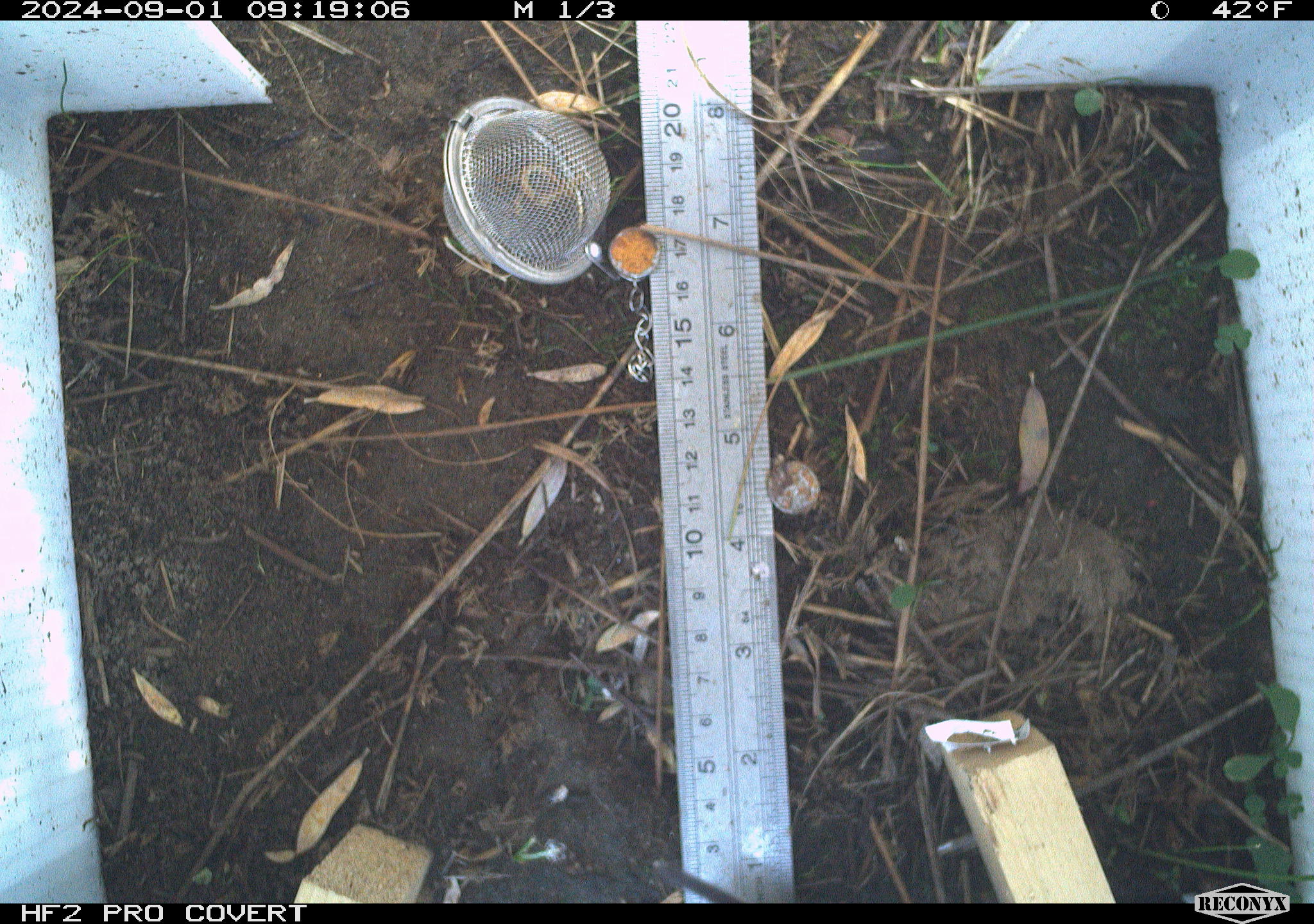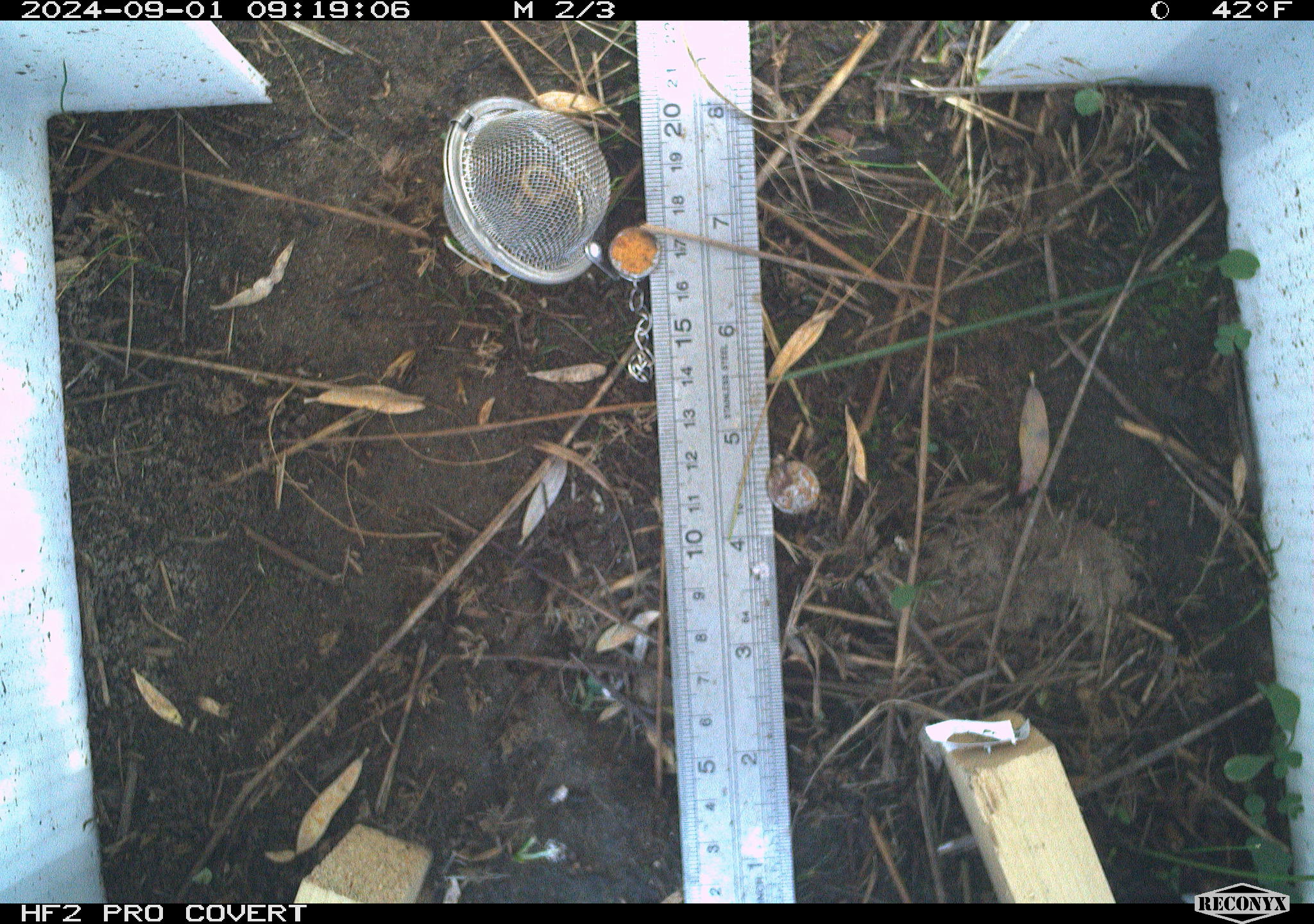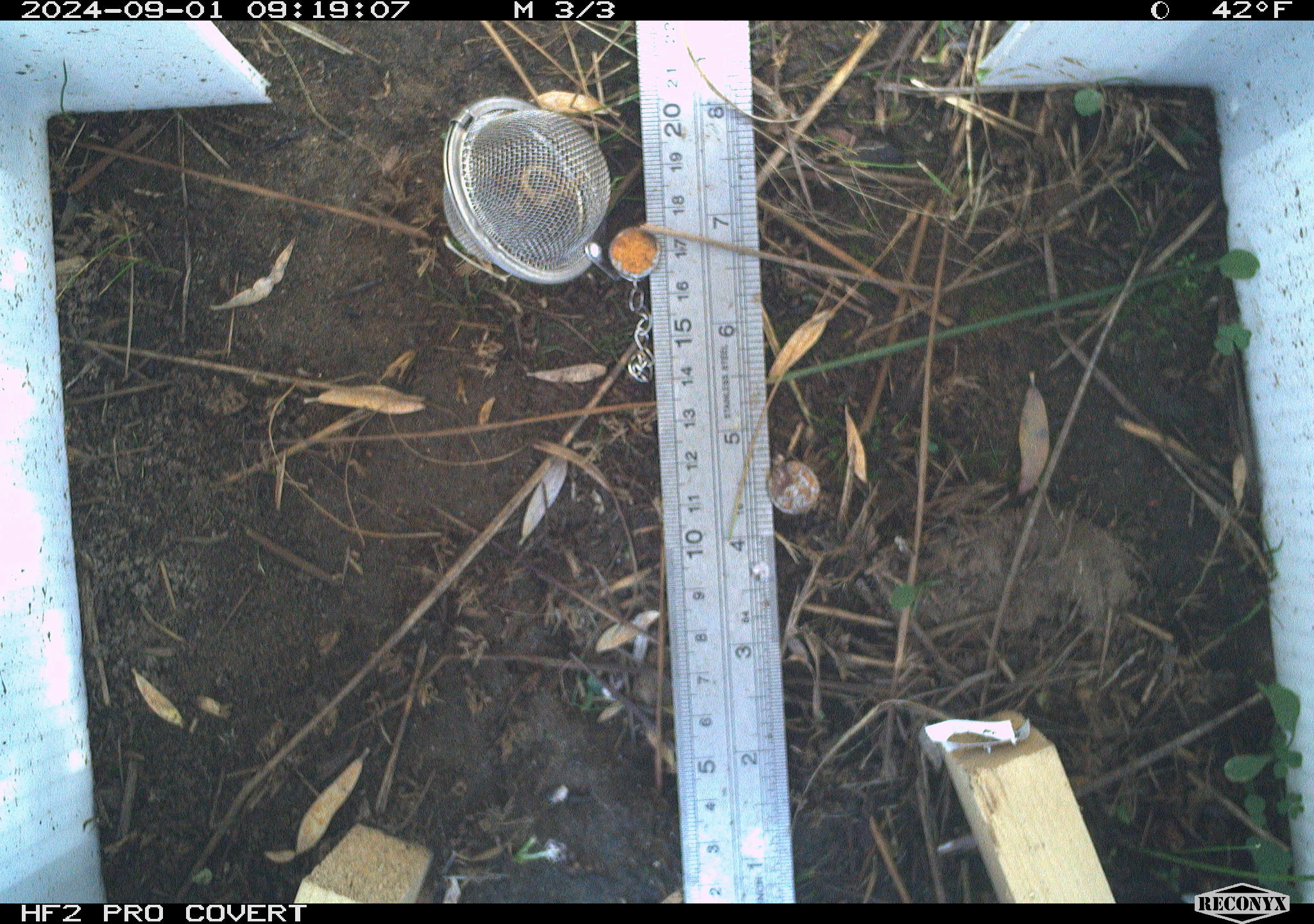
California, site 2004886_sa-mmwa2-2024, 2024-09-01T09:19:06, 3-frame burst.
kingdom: Animalia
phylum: Chordata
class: Mammalia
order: Rodentia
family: Cricetidae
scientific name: Arvicolinae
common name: voles, lemmings, and muskrats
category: arvicolinae subfamily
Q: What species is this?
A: Arvicolinae subfamily (voles, lemmings, and muskrats) (Arvicolinae).